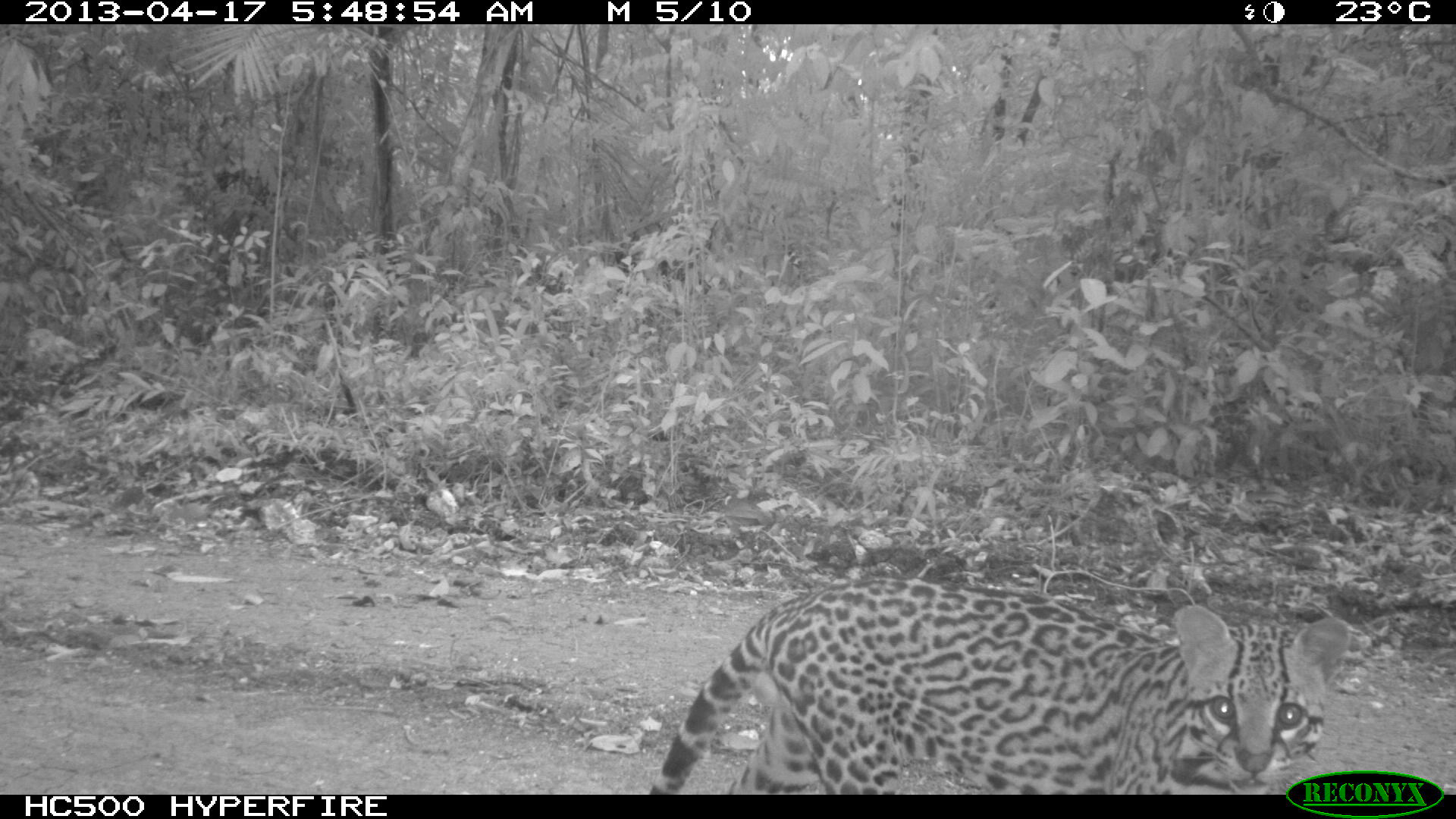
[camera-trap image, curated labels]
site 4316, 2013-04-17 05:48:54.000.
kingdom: Animalia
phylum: Chordata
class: Mammalia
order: Carnivora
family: Felidae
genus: Leopardus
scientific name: Leopardus pardalis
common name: ocelot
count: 1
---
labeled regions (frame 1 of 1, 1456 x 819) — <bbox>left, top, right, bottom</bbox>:
leopardus pardalis: <bbox>648, 576, 1349, 794</bbox>